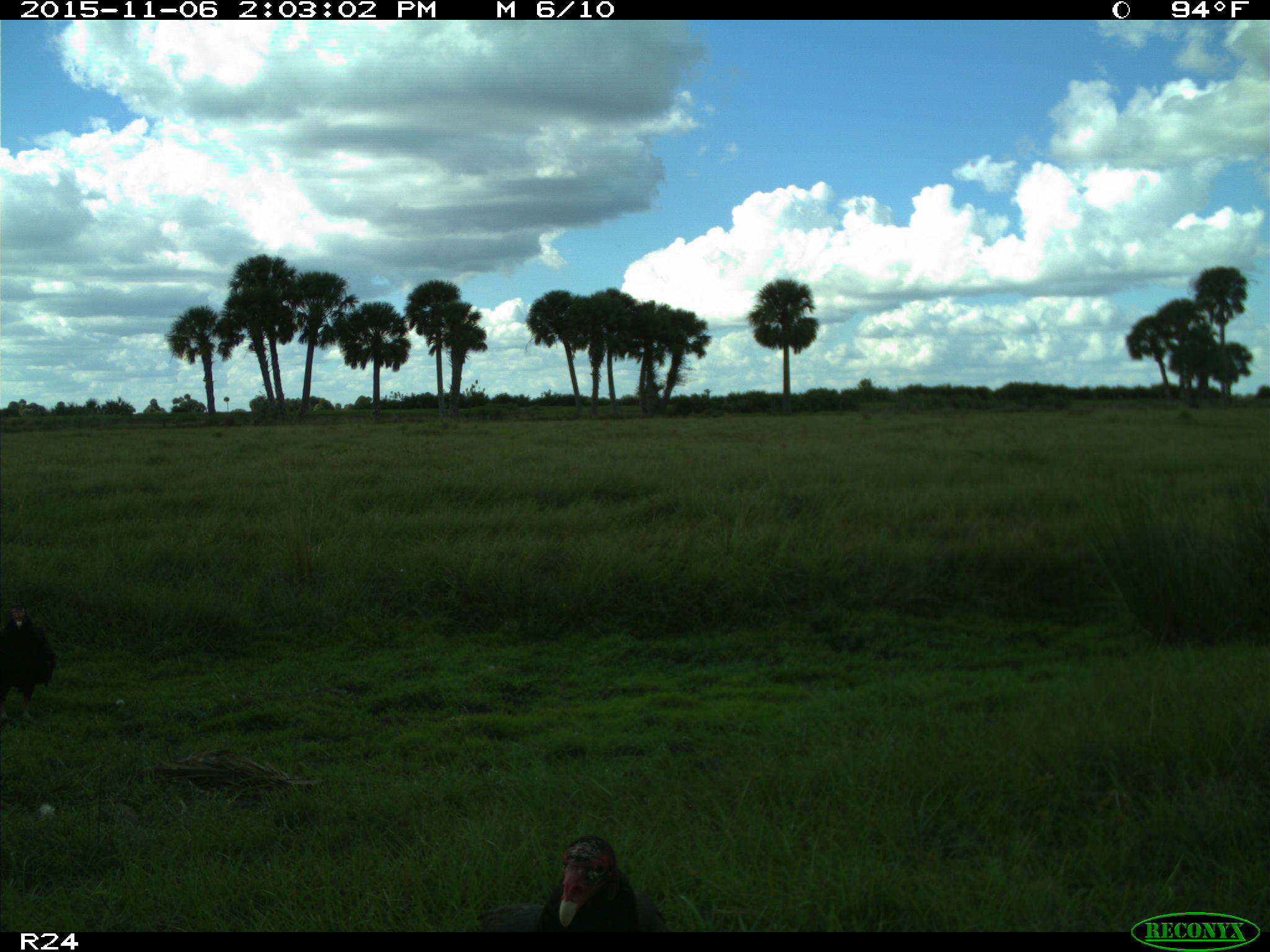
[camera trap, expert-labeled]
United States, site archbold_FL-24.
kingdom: Animalia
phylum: Chordata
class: Aves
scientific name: Aves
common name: birds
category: unidentified bird